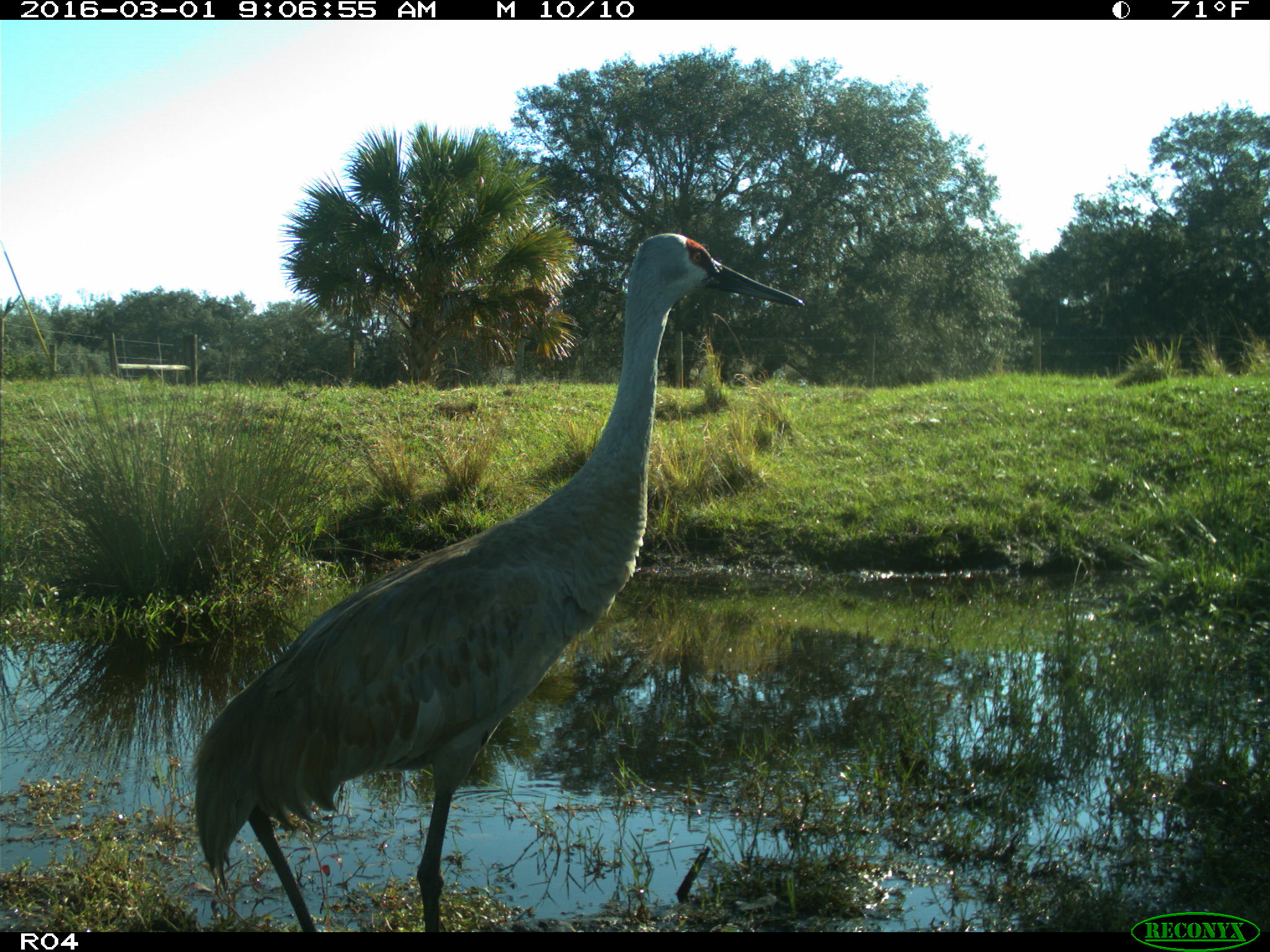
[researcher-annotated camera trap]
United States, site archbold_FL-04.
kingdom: Animalia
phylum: Chordata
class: Aves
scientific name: Aves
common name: birds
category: unidentified bird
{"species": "unidentified bird (birds) (Aves)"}